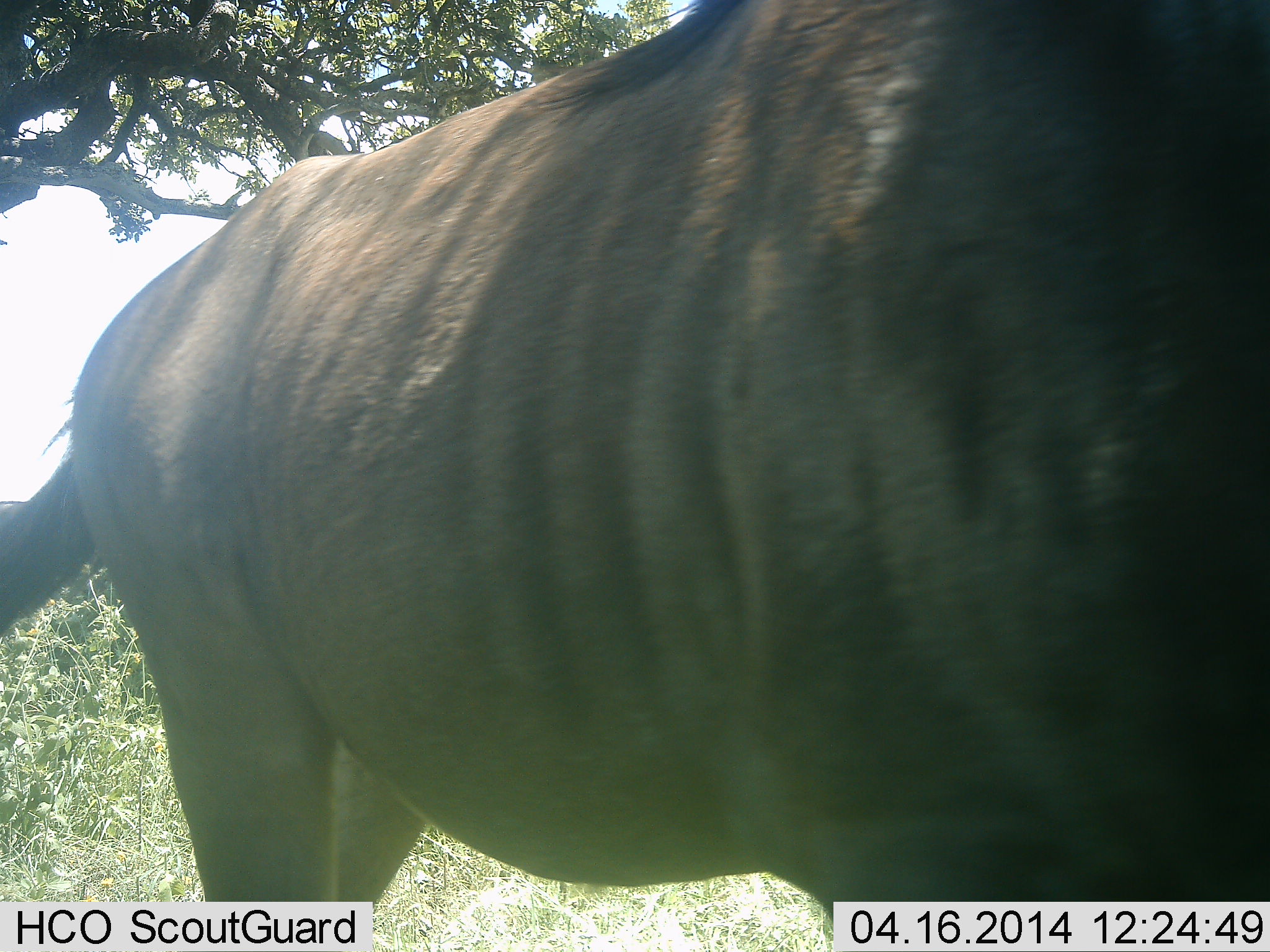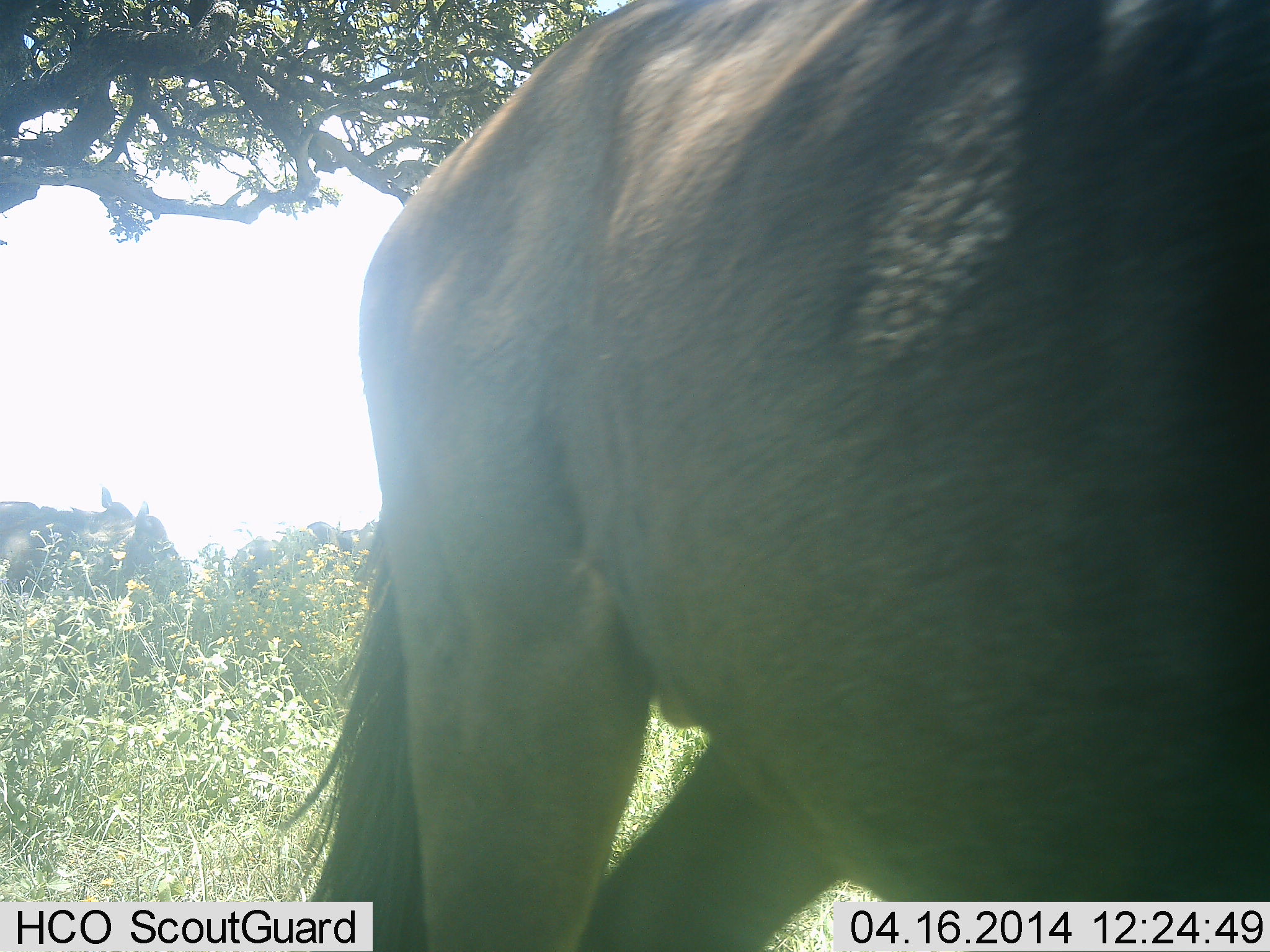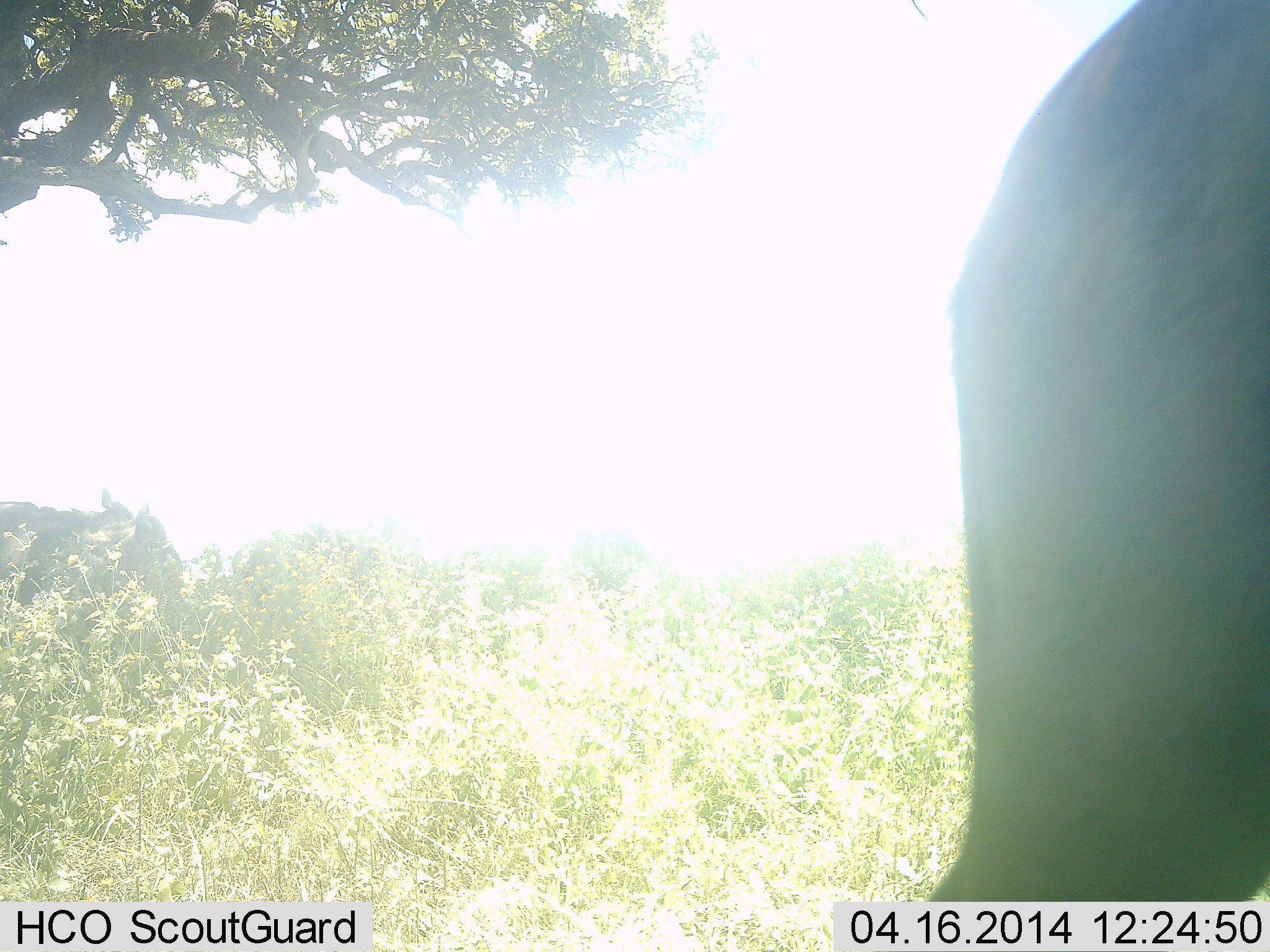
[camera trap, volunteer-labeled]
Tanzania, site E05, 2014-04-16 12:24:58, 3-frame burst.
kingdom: Animalia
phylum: Chordata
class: Mammalia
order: Artiodactyla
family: Bovidae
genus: Connochaetes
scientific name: Connochaetes taurinus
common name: blue wildebeest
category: wildebeest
Wildebeest (blue wildebeest) (Connochaetes taurinus), count 2. Behavior (volunteer vote fractions): standing 30%, resting 0%, moving 100%, interacting 0%. Young present (vote fraction): 0%. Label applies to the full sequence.